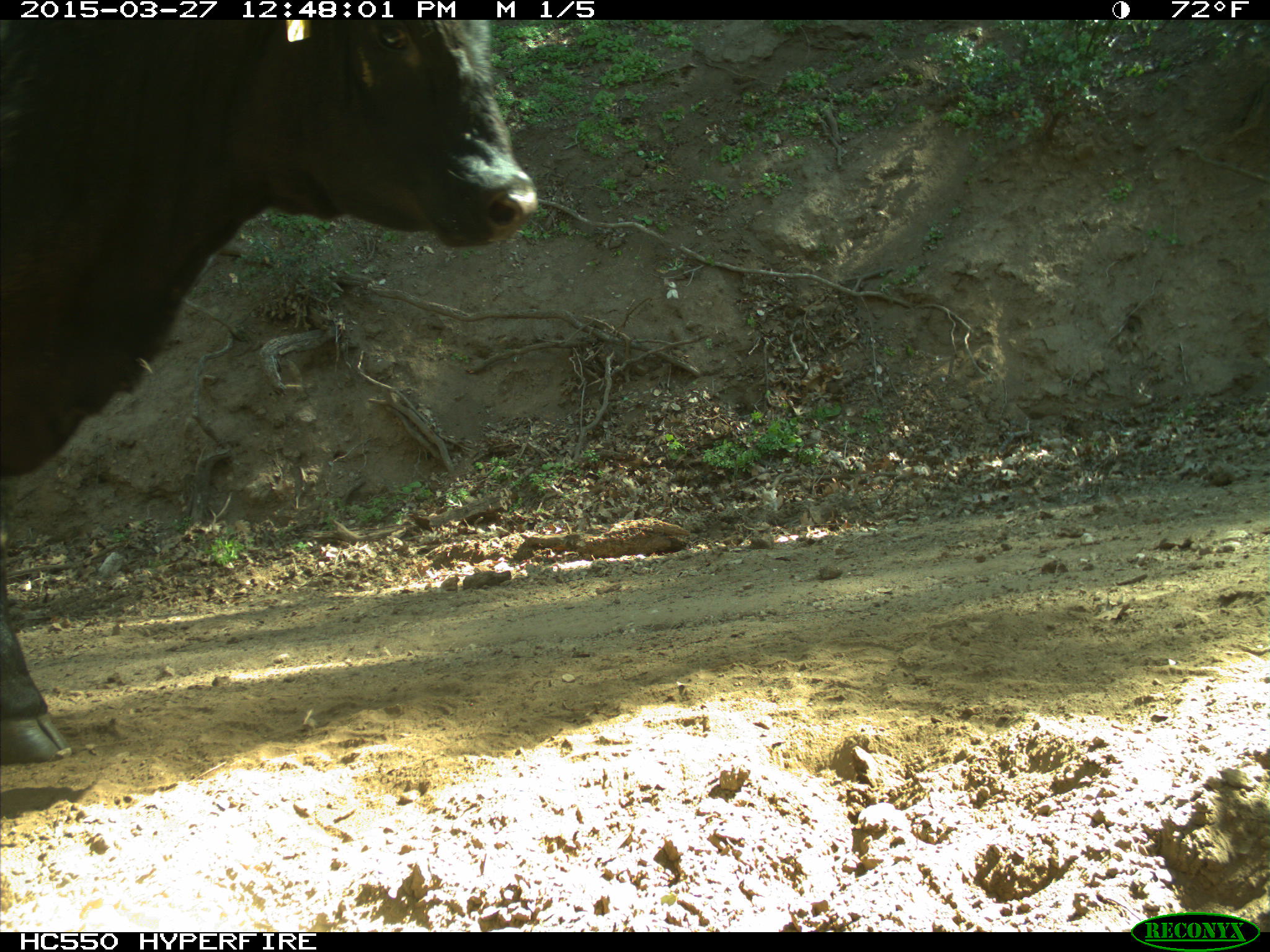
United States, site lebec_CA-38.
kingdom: Animalia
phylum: Chordata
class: Mammalia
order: Artiodactyla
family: Bovidae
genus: Bos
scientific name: Bos taurus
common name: domestic cow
Bos taurus (domestic cow).